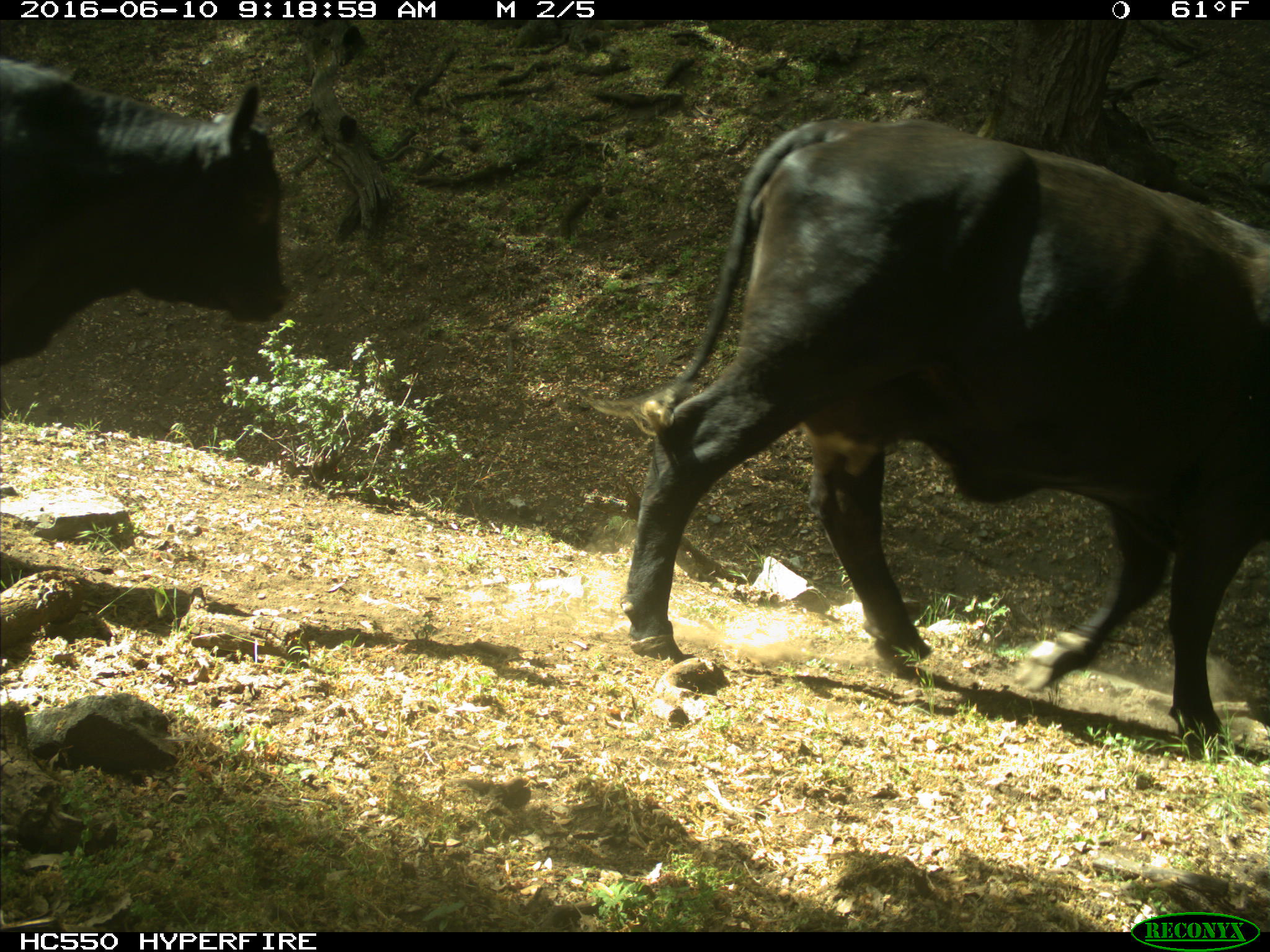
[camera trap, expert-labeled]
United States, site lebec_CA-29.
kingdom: Animalia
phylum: Chordata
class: Mammalia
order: Artiodactyla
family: Bovidae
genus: Bos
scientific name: Bos taurus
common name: domestic cow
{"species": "Bos taurus (domestic cow)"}